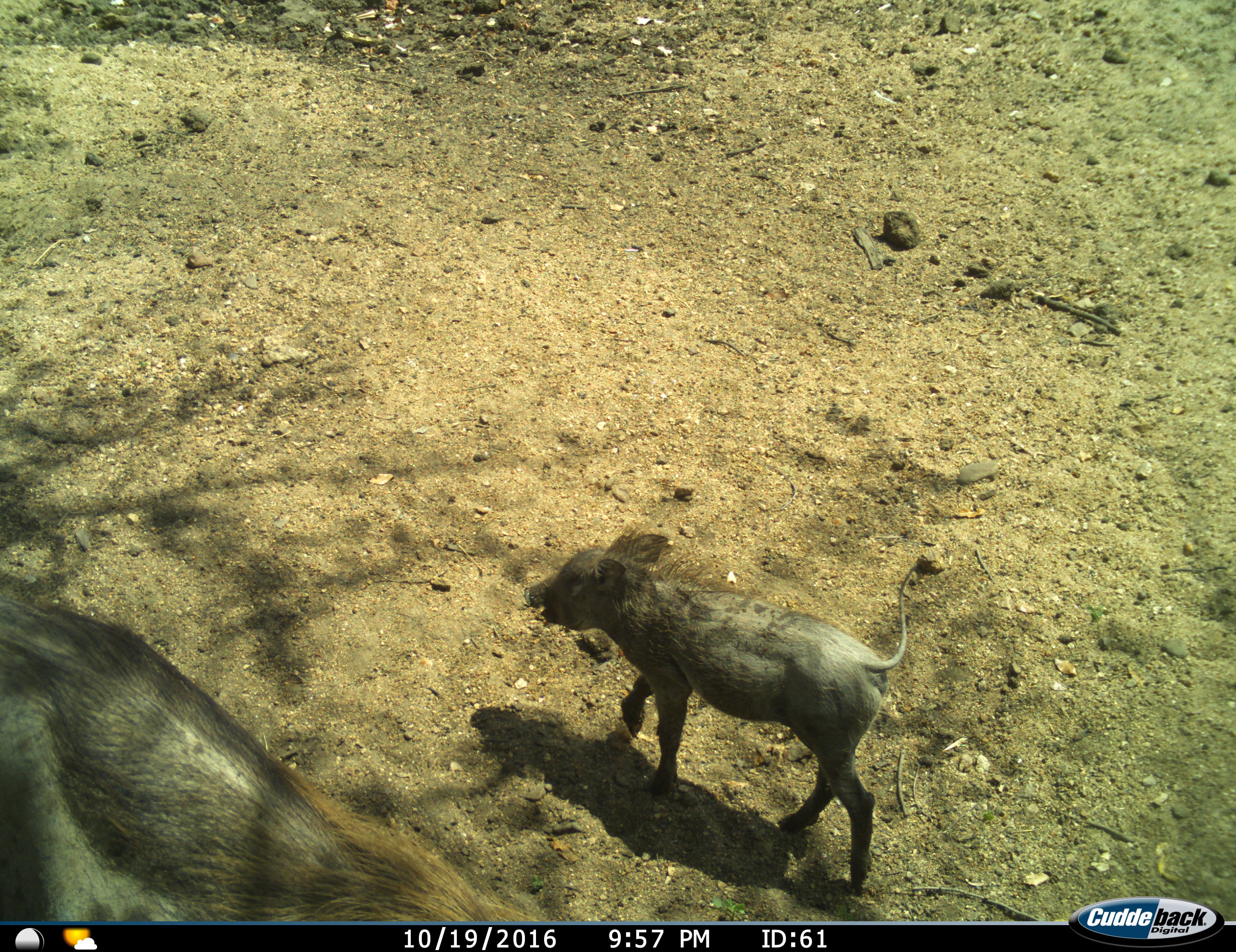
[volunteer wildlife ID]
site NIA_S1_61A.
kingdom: Animalia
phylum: Chordata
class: Mammalia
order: Artiodactyla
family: Suidae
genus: Phacochoerus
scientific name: Phacochoerus africanus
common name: warthog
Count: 2.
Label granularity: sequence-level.